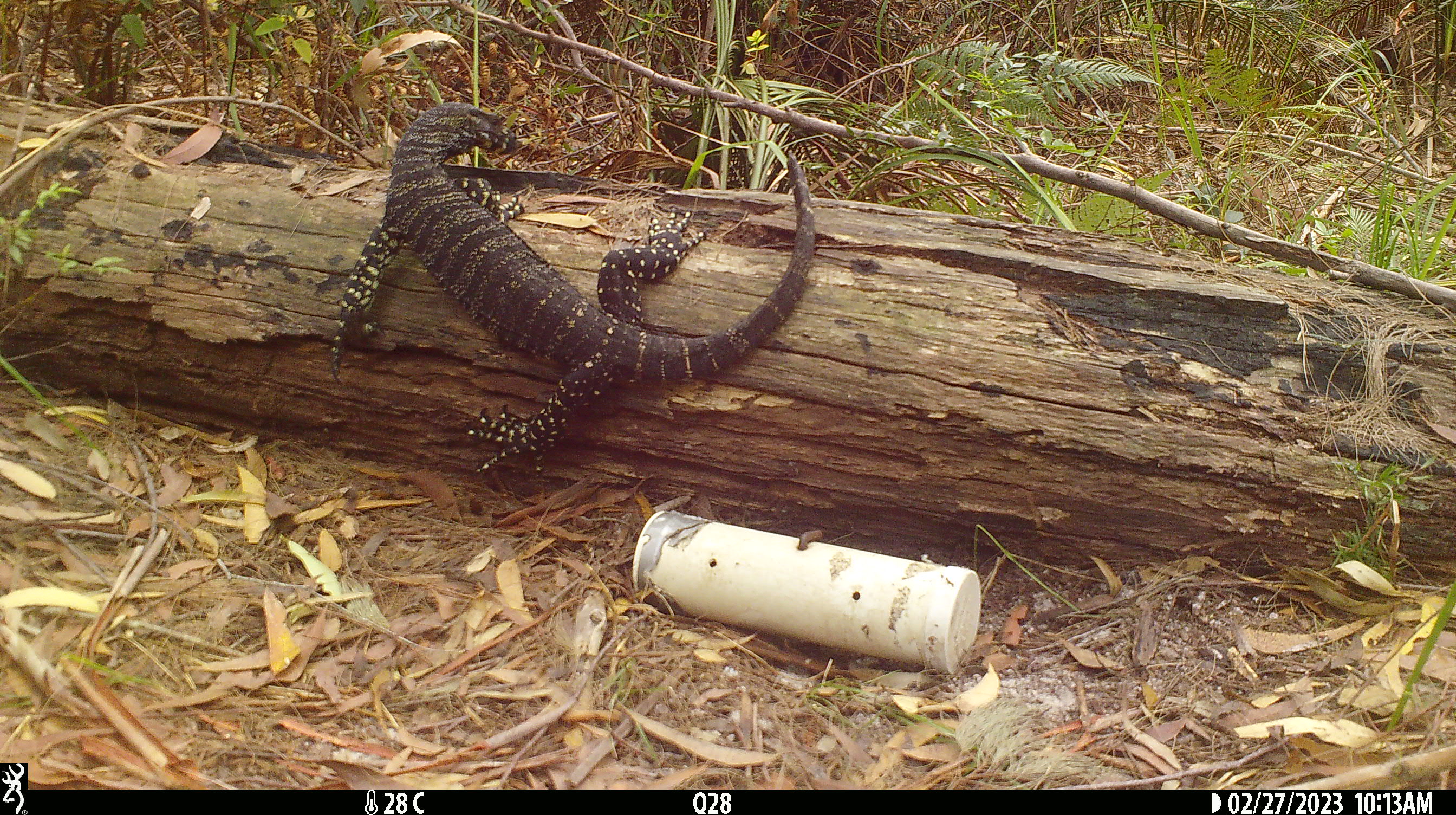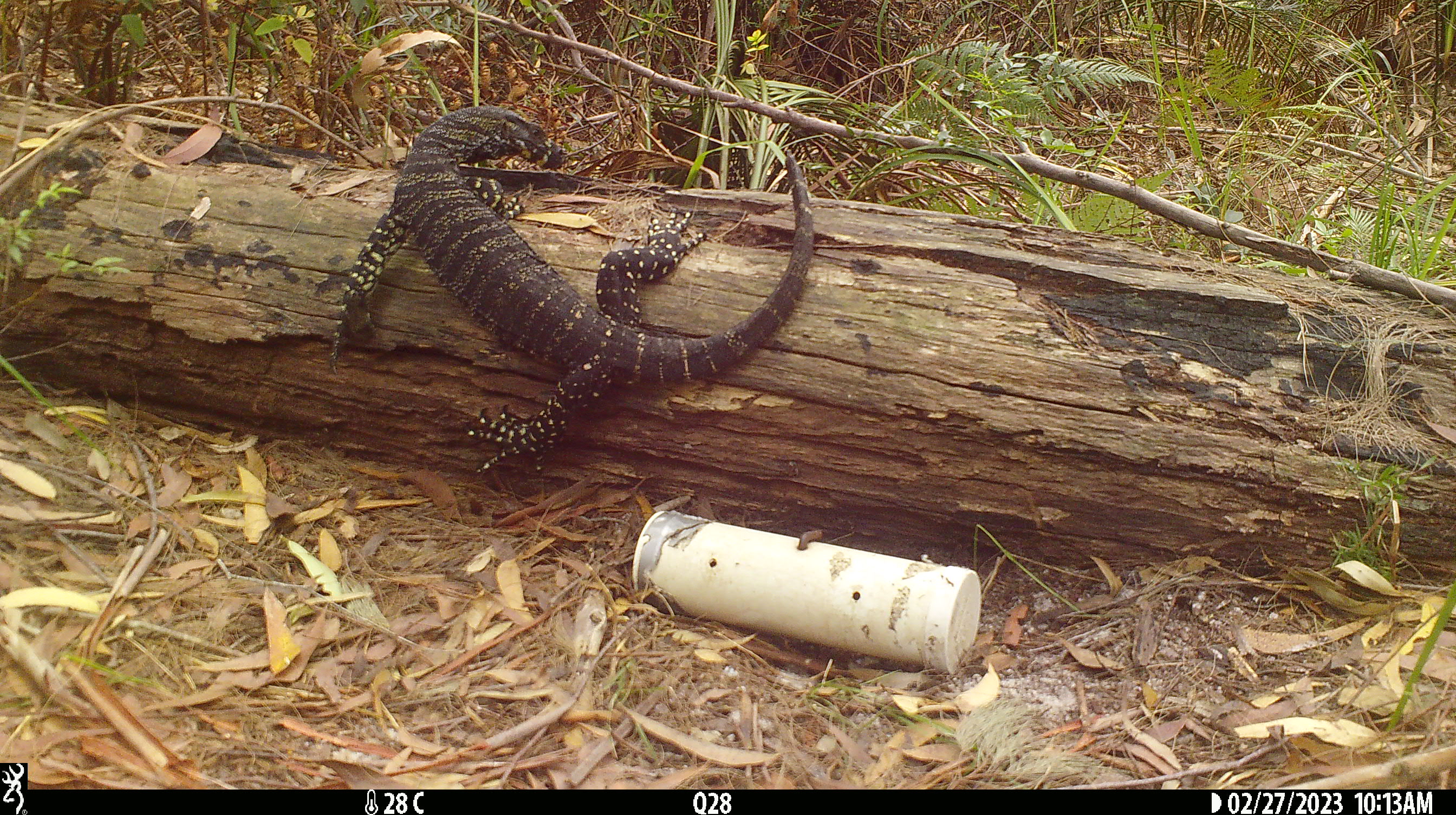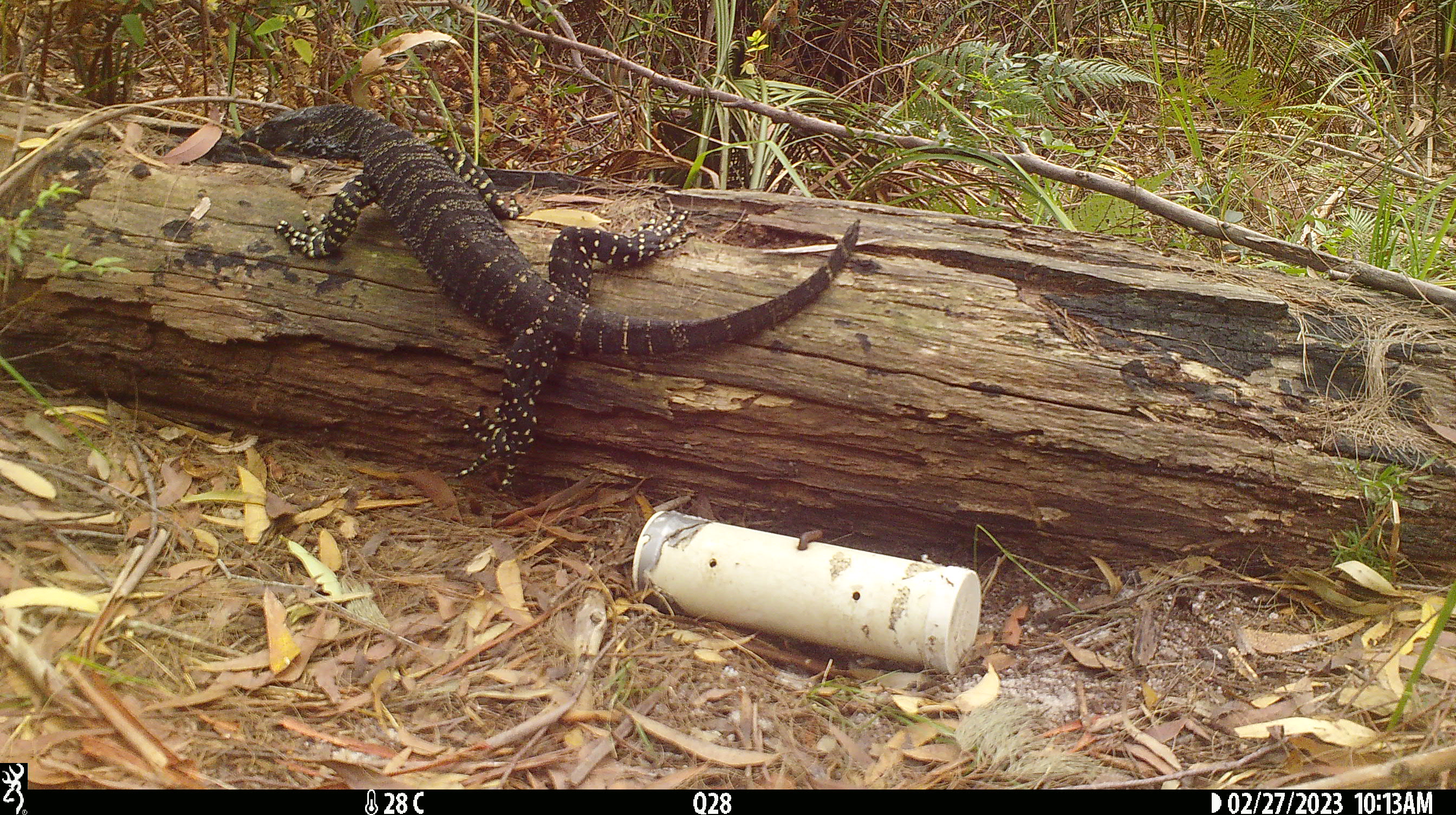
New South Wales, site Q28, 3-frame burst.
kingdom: Animalia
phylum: Chordata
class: Reptilia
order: Squamata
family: Varanidae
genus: Varanus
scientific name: Varanus varius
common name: lace monitor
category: goanna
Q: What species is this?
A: Goanna (lace monitor) (Varanus varius).